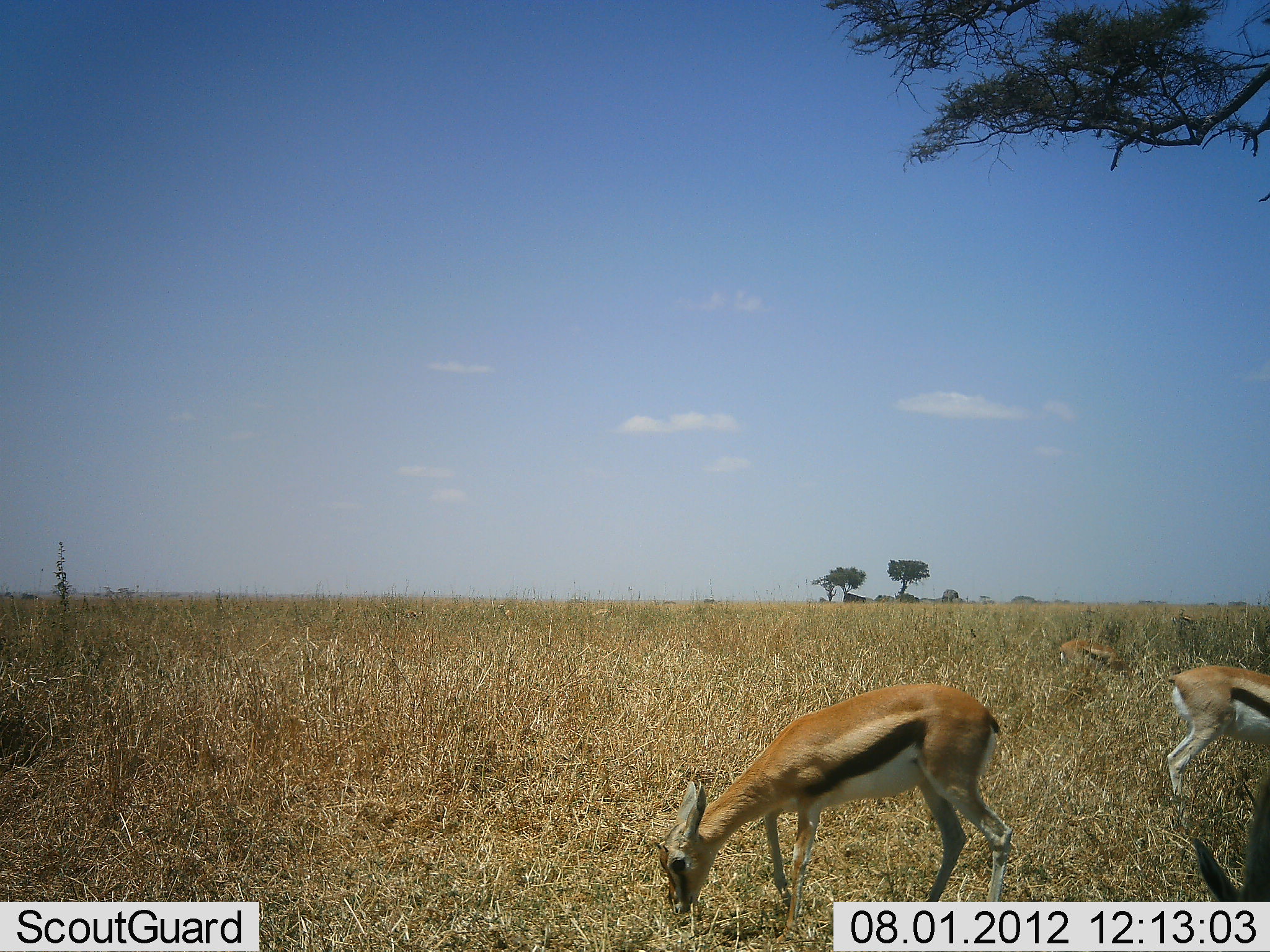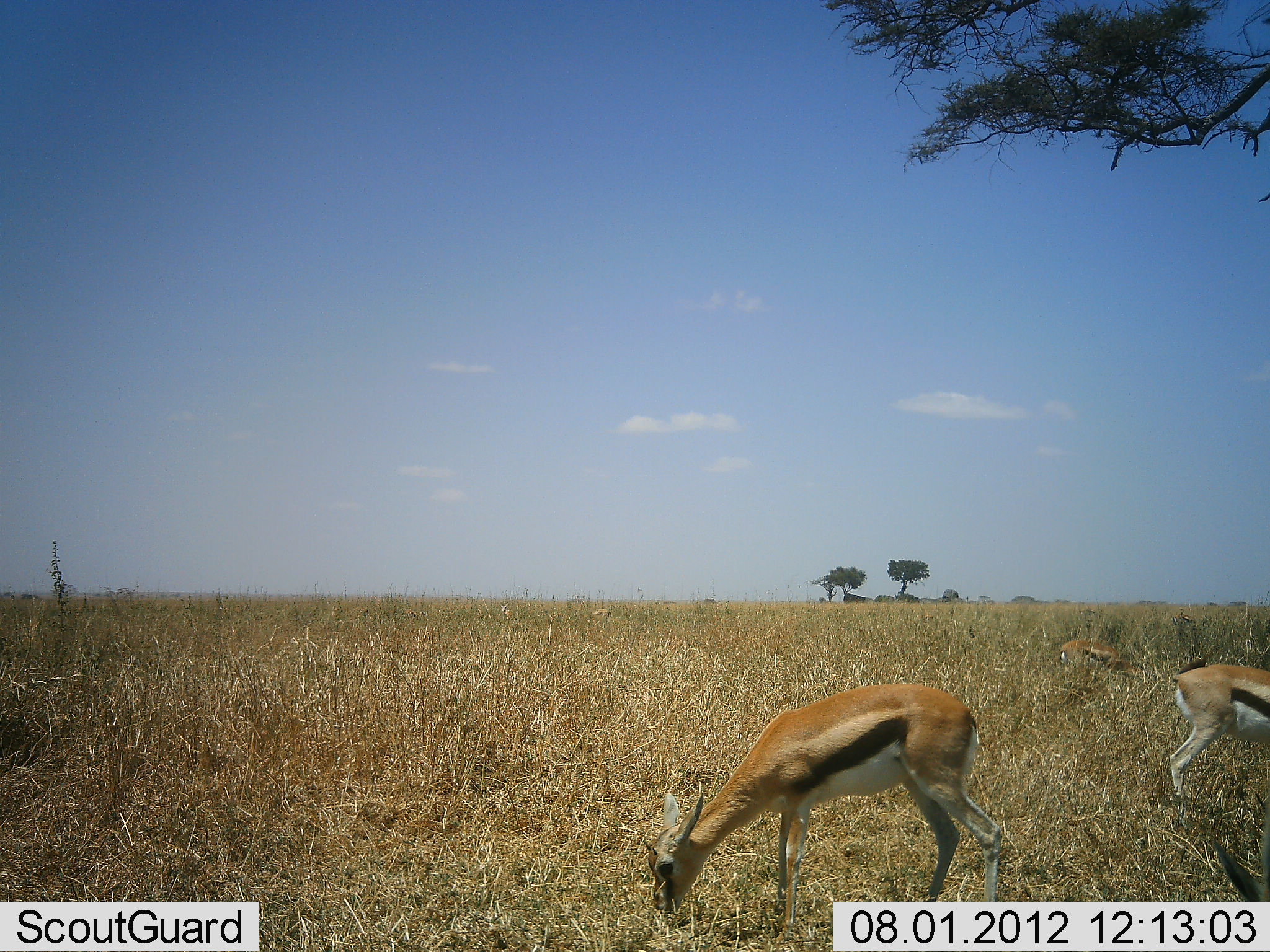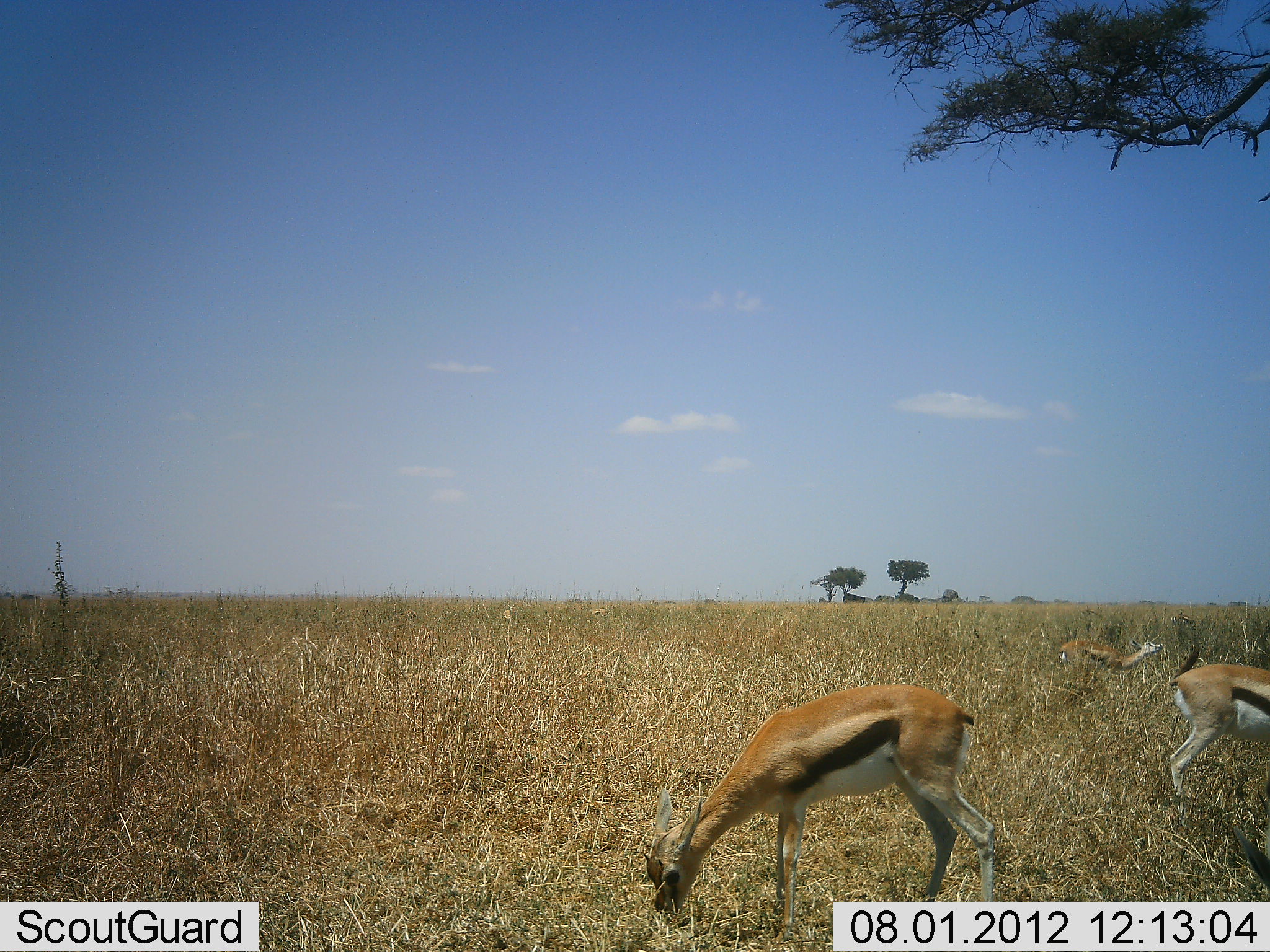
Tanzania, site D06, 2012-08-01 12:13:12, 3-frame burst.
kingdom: Animalia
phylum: Chordata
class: Mammalia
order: Artiodactyla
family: Bovidae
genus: Eudorcas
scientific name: Eudorcas thomsonii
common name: thomson's gazelle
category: gazellethomsons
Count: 4.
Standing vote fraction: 50%.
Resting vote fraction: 10%.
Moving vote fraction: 0%.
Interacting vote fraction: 0%.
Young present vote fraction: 10%.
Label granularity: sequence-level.